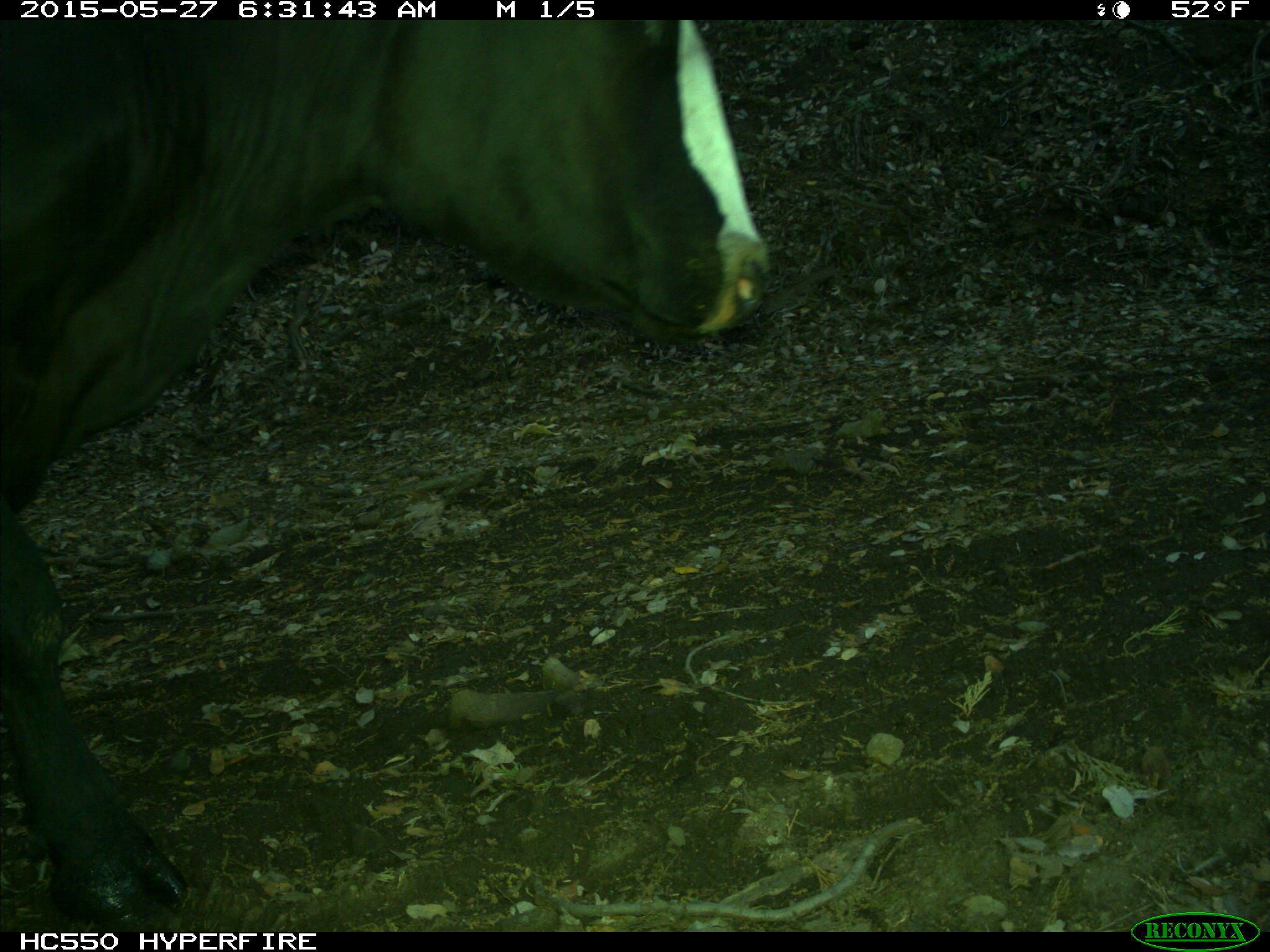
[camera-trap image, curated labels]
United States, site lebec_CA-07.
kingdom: Animalia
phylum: Chordata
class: Mammalia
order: Artiodactyla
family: Bovidae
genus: Bos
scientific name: Bos taurus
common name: domestic cow